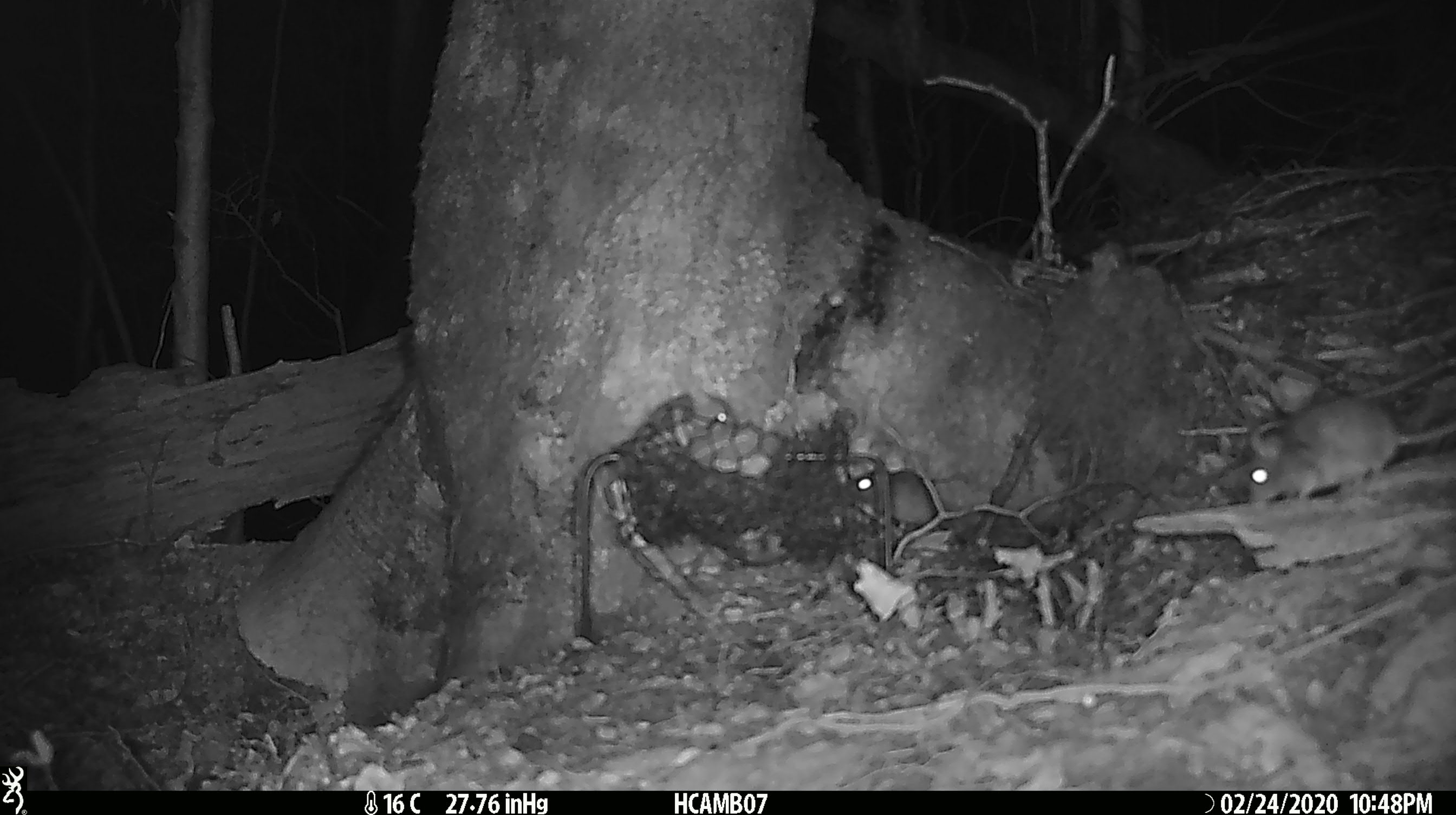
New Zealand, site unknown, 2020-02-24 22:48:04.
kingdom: Animalia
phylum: Chordata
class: Mammalia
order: Rodentia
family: Muridae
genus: Mus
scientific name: Mus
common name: mouse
Mouse (Mus).